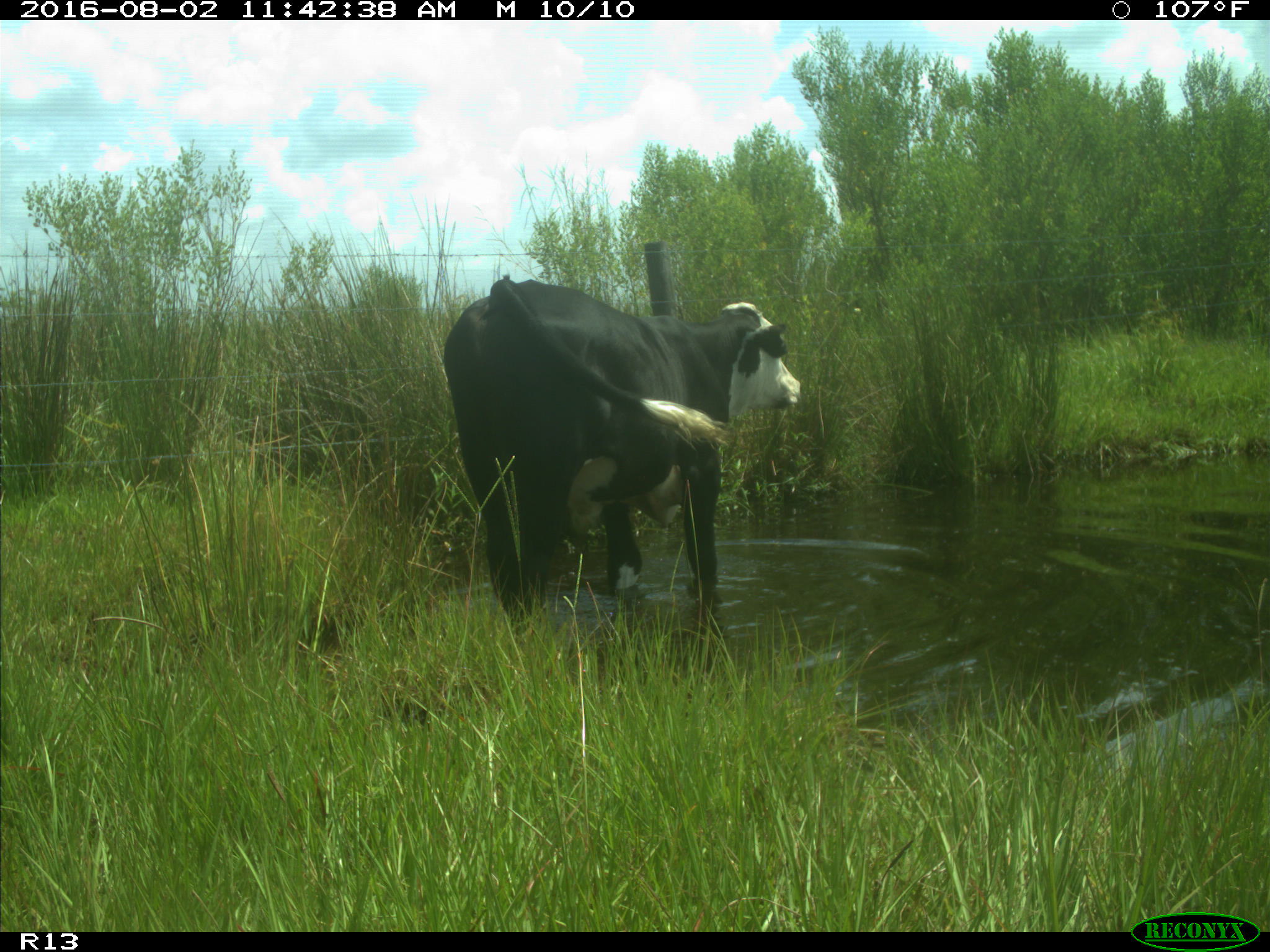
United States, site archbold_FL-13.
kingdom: Animalia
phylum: Chordata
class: Mammalia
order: Artiodactyla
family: Bovidae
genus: Bos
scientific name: Bos taurus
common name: domestic cow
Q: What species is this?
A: Bos taurus (domestic cow).